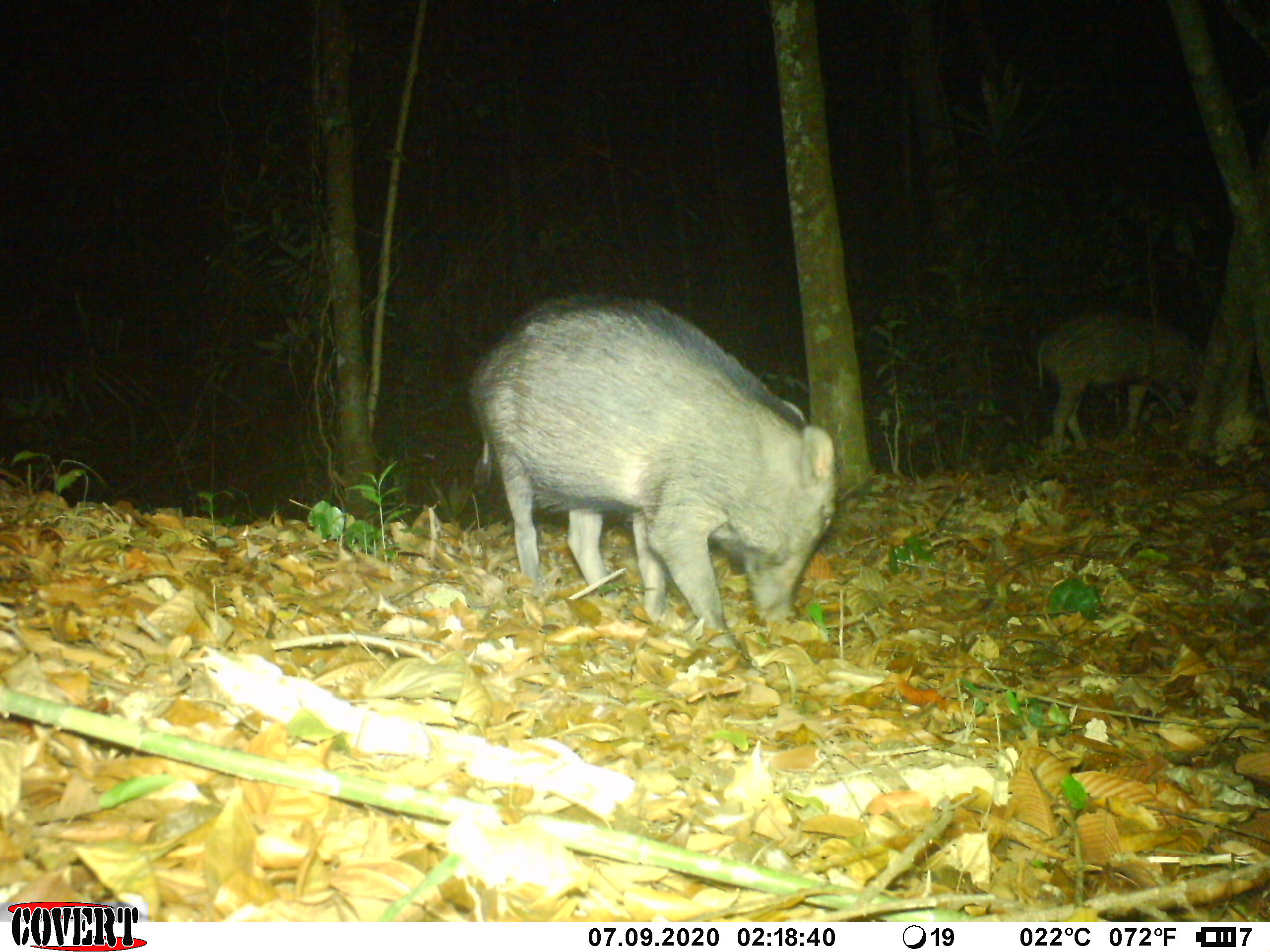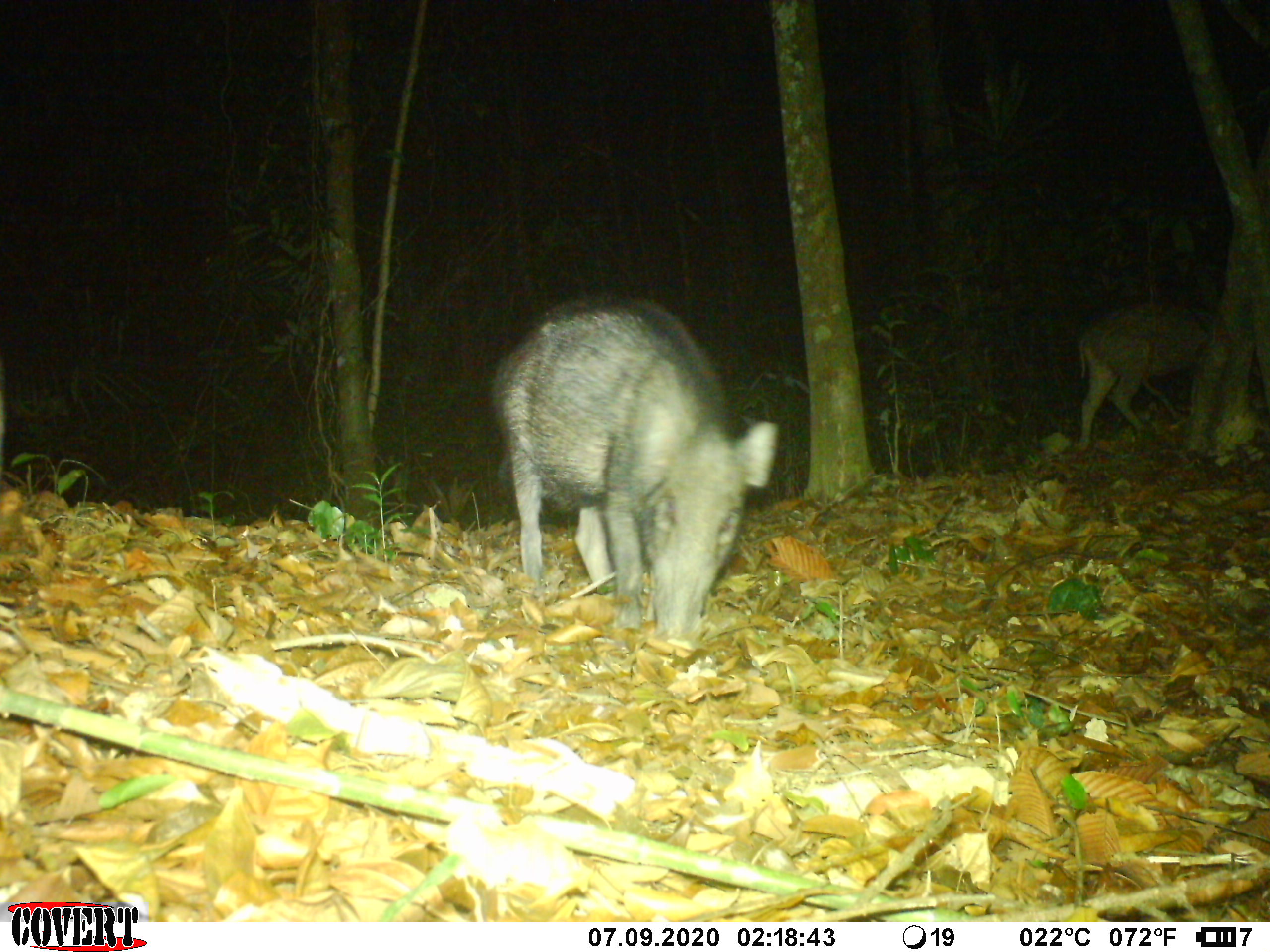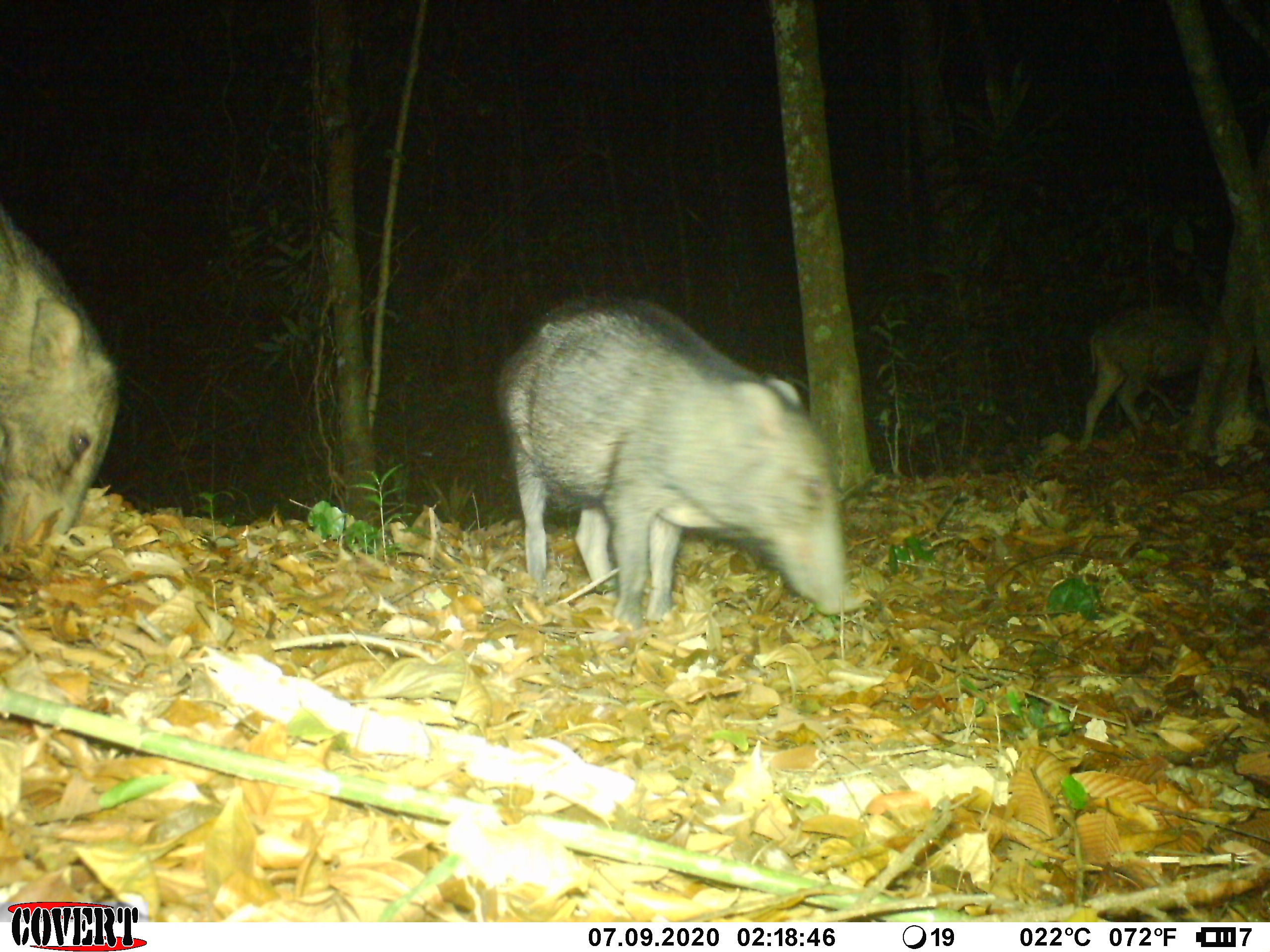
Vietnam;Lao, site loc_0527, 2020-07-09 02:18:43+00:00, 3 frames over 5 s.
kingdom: Animalia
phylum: Chordata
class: Mammalia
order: Artiodactyla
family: Suidae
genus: Sus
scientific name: Sus scrofa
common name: eurasian wild pig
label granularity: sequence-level